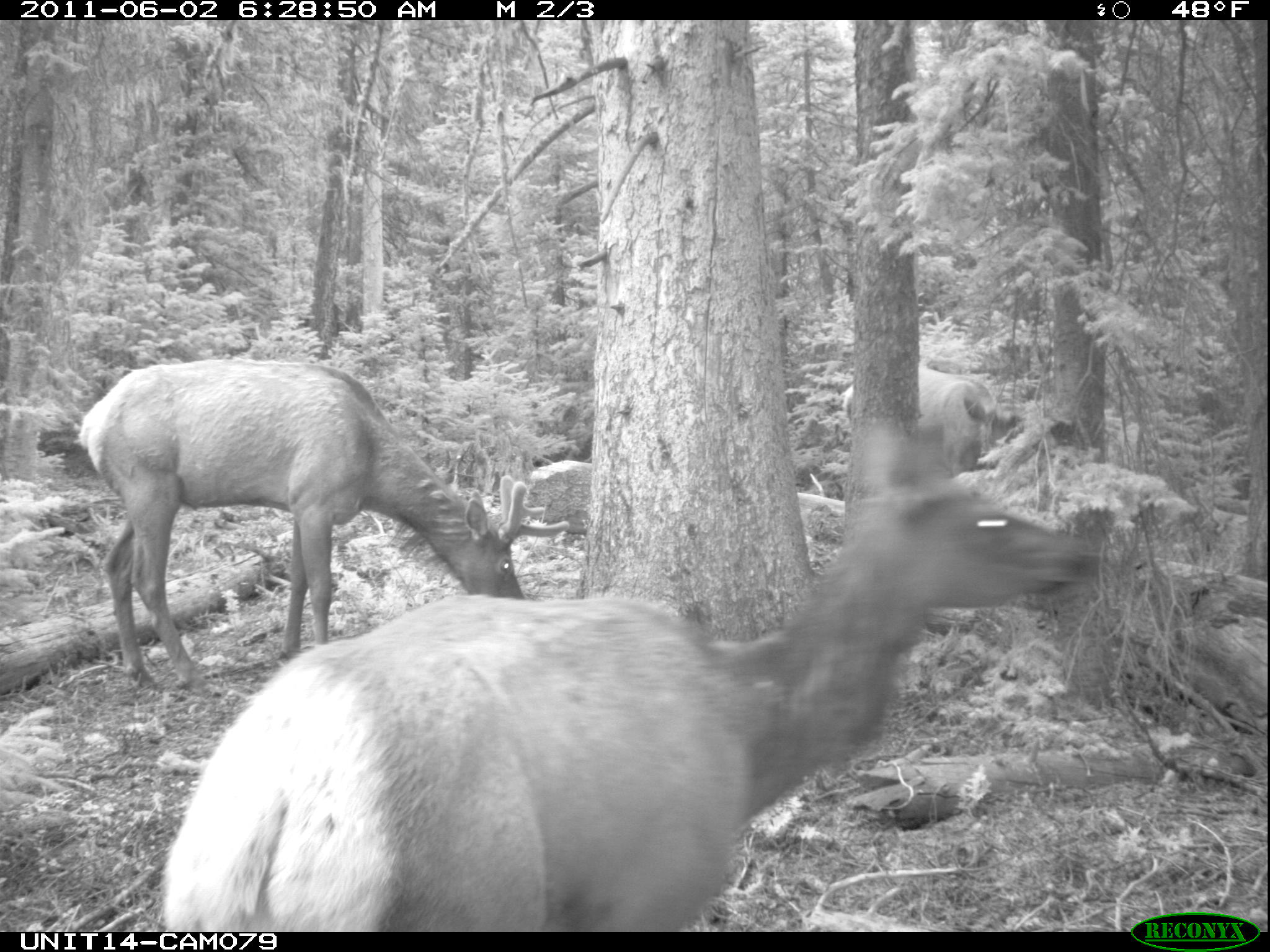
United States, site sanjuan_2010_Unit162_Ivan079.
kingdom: Animalia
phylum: Chordata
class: Mammalia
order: Artiodactyla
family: Cervidae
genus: Cervus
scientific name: Cervus elaphus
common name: red deer